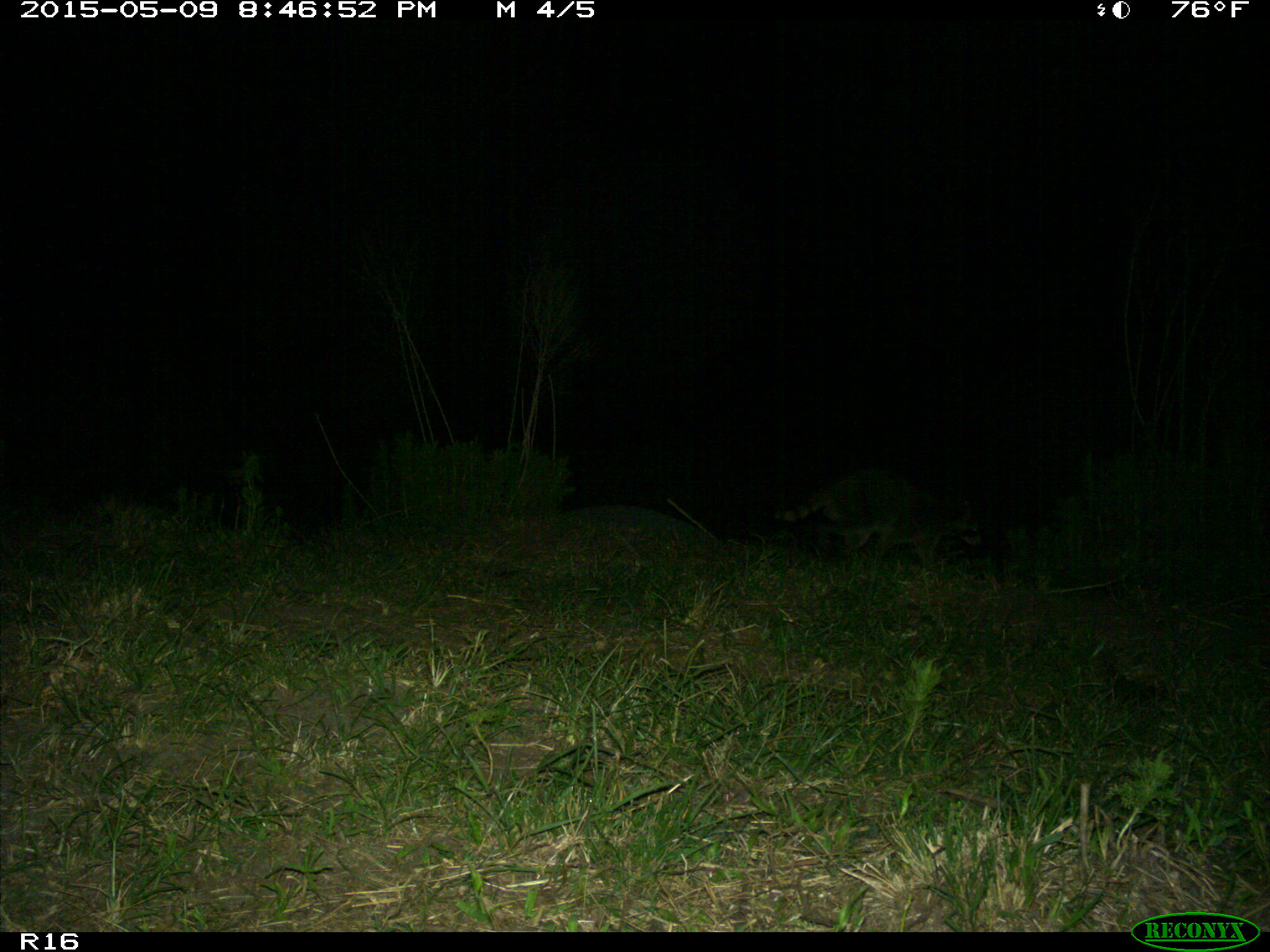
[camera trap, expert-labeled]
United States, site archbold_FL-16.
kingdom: Animalia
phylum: Chordata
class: Mammalia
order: Carnivora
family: Procyonidae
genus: Procyon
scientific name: Procyon lotor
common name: common raccoon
Procyon lotor (common raccoon).